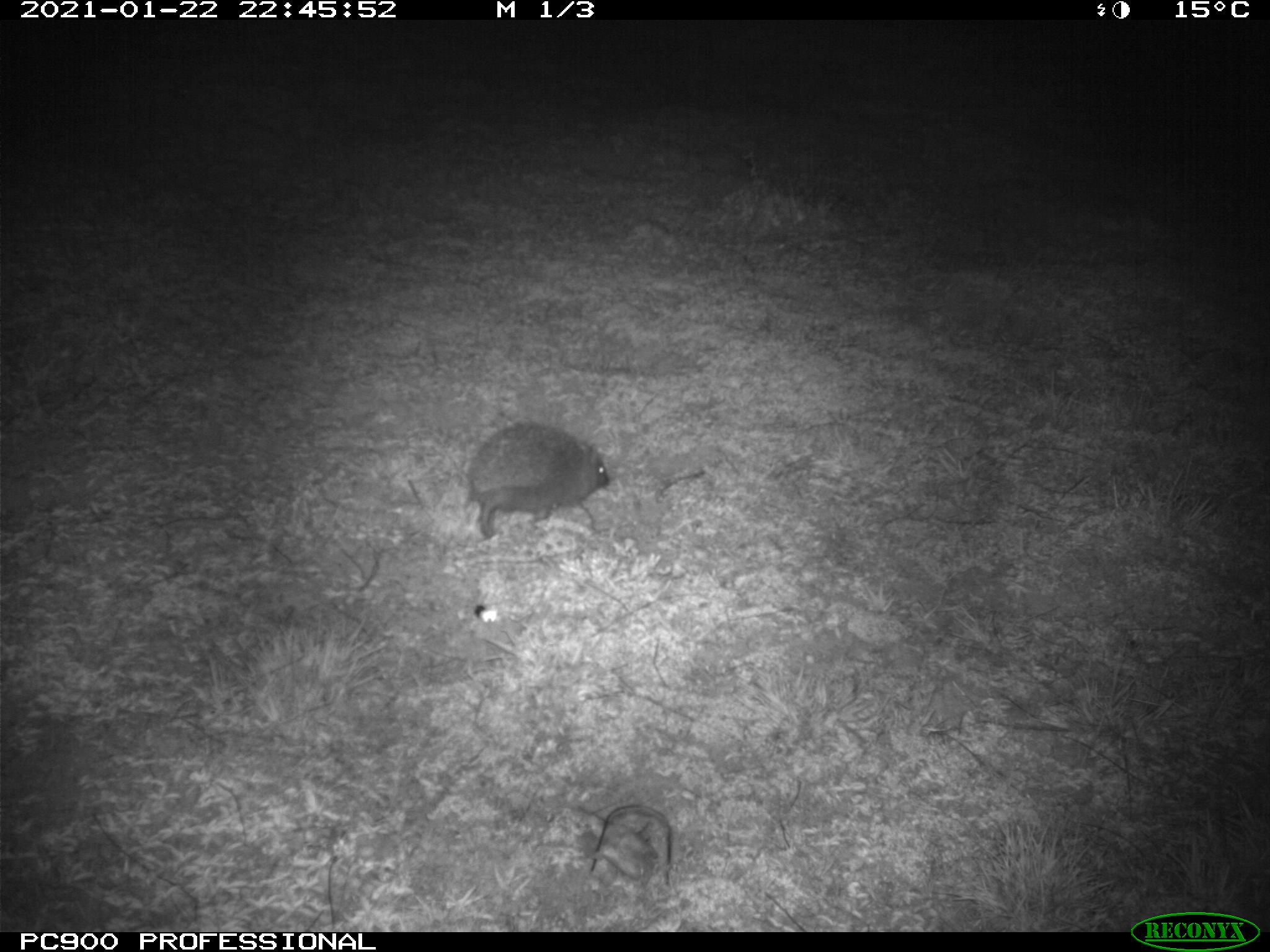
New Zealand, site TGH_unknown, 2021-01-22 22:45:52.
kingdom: Animalia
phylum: Chordata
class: Mammalia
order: Eulipotyphla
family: Erinaceidae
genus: Erinaceus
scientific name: Erinaceus europaeus europaeus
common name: european hedgehog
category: hedgehog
Hedgehog (european hedgehog) (Erinaceus europaeus europaeus).